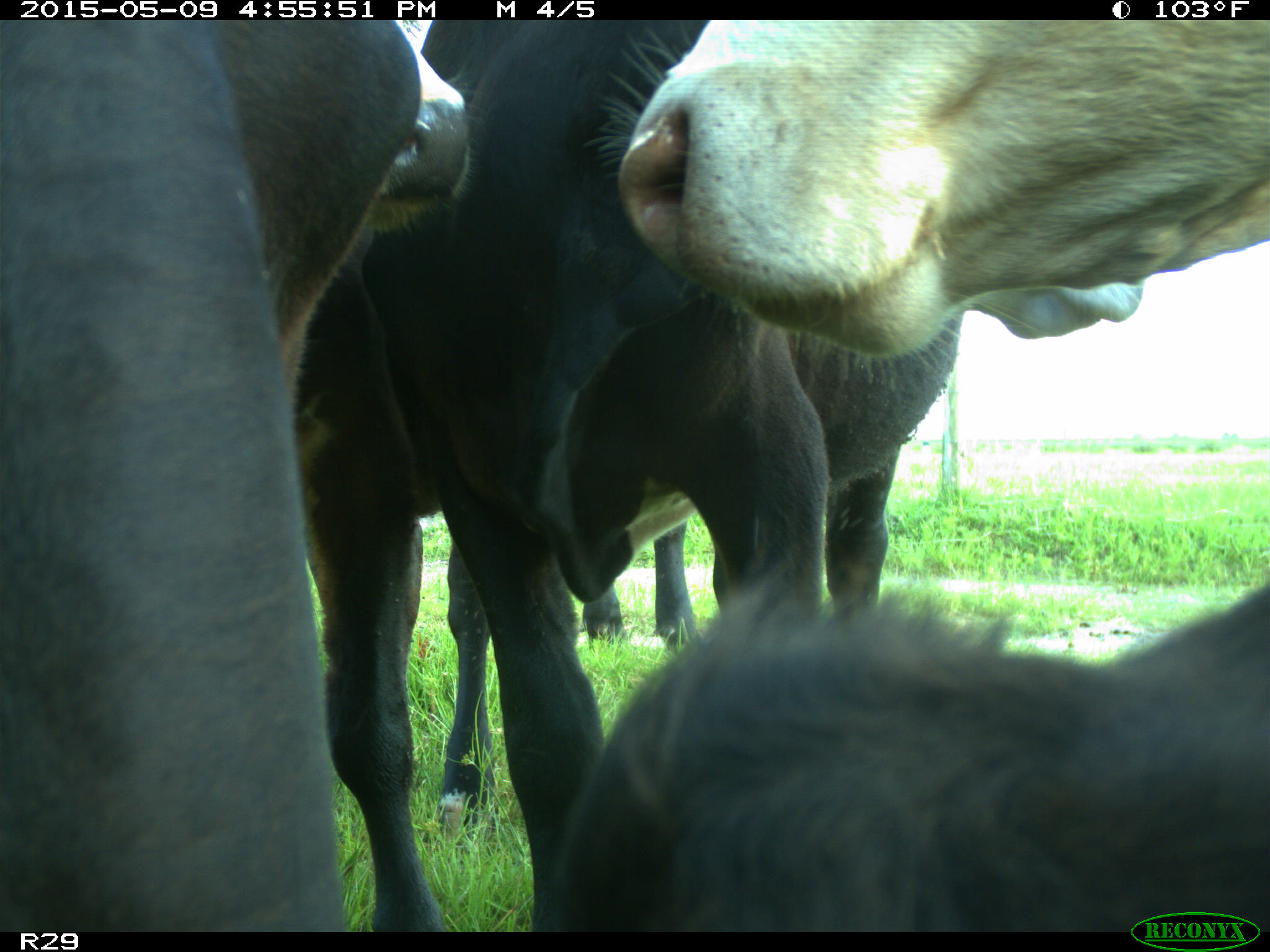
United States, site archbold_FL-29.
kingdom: Animalia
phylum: Chordata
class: Mammalia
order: Artiodactyla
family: Bovidae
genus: Bos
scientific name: Bos taurus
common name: domestic cow